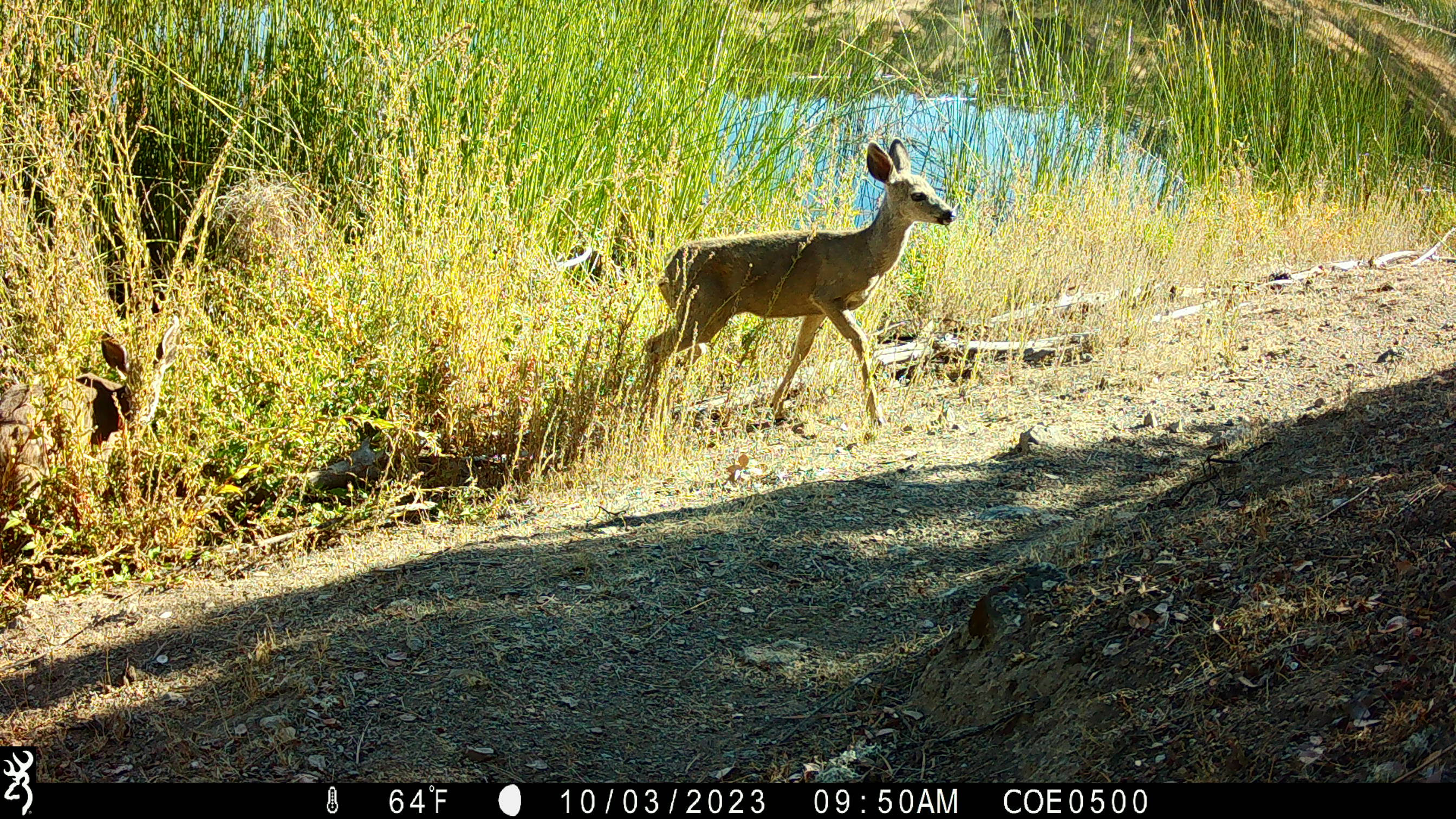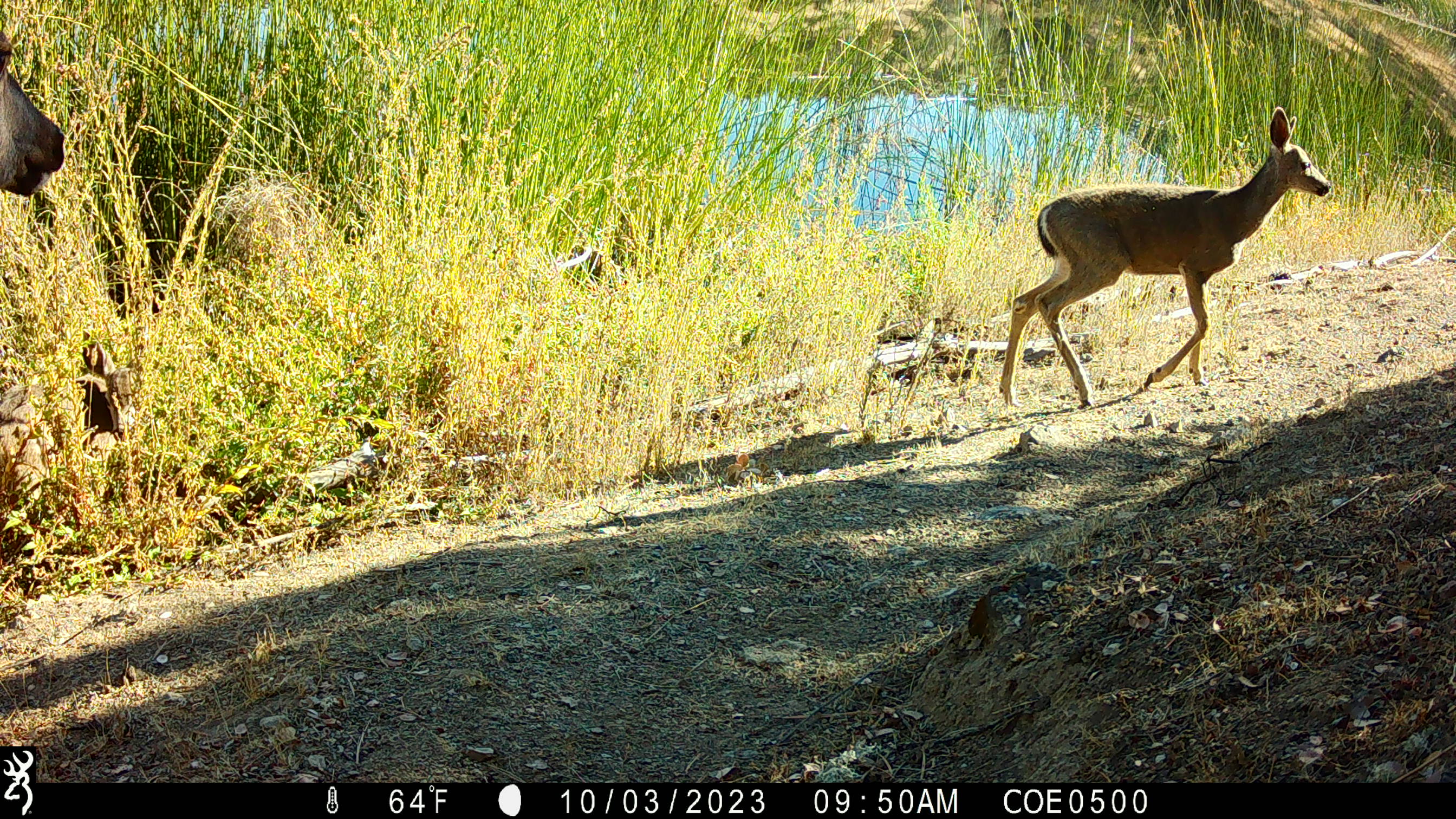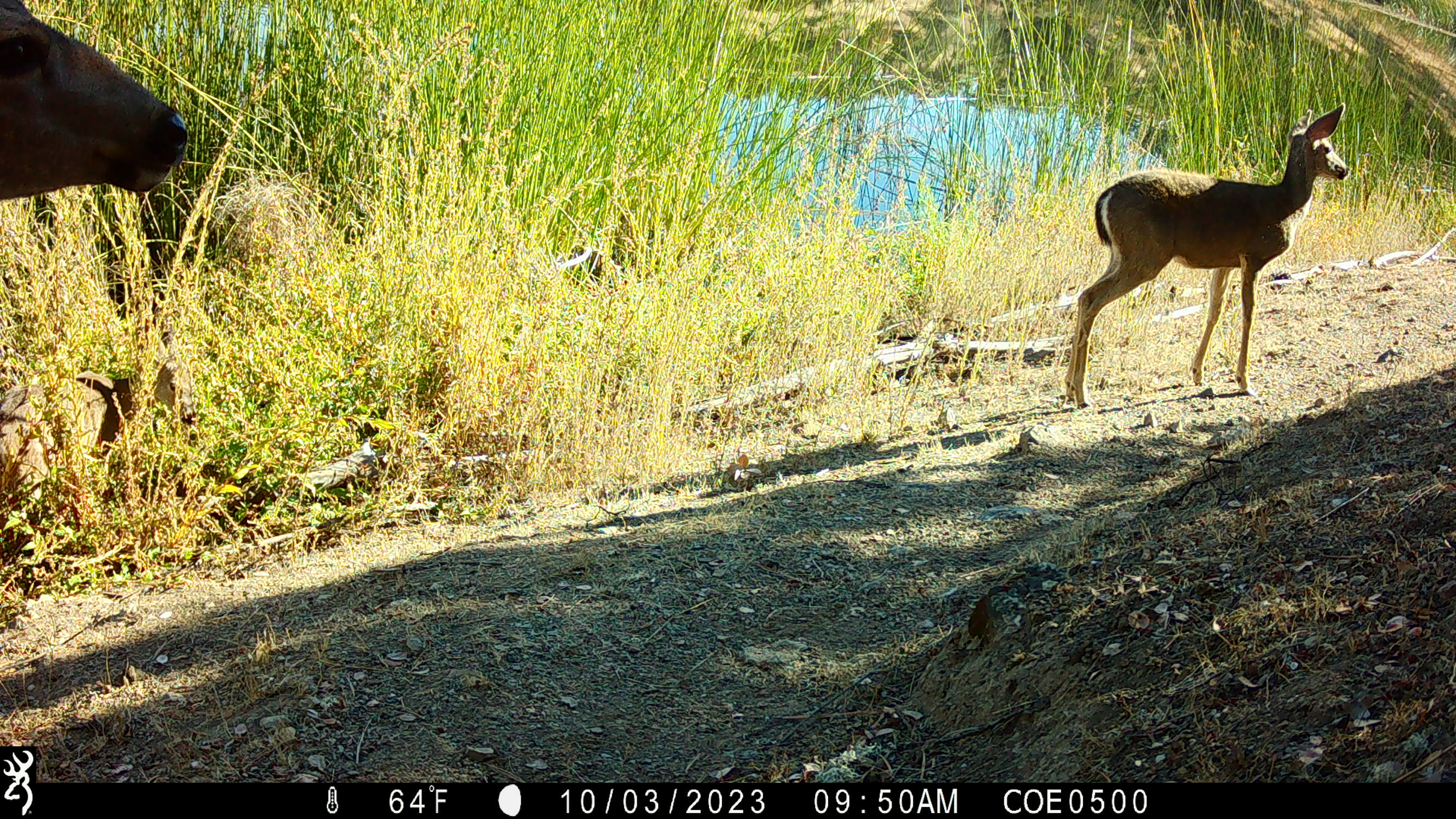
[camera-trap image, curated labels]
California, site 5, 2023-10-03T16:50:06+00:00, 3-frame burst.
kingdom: Animalia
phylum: Chordata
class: Mammalia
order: Artiodactyla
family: Cervidae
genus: Odocoileus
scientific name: Odocoileus hemionus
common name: mule deer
Mule deer (Odocoileus hemionus).